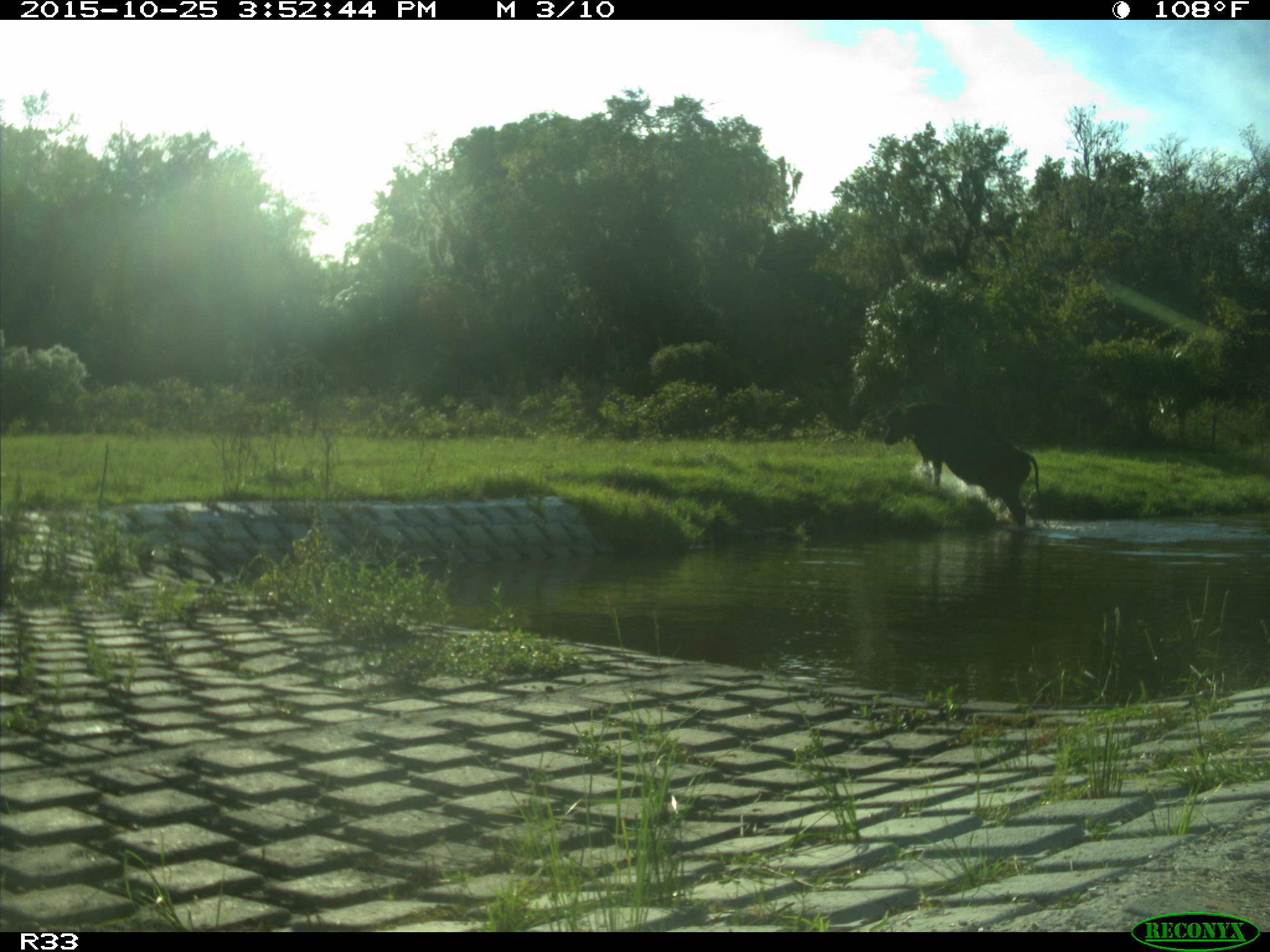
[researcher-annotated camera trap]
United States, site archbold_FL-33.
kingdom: Animalia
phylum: Chordata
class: Mammalia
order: Artiodactyla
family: Bovidae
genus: Bos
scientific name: Bos taurus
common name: domestic cow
Bos taurus (domestic cow).